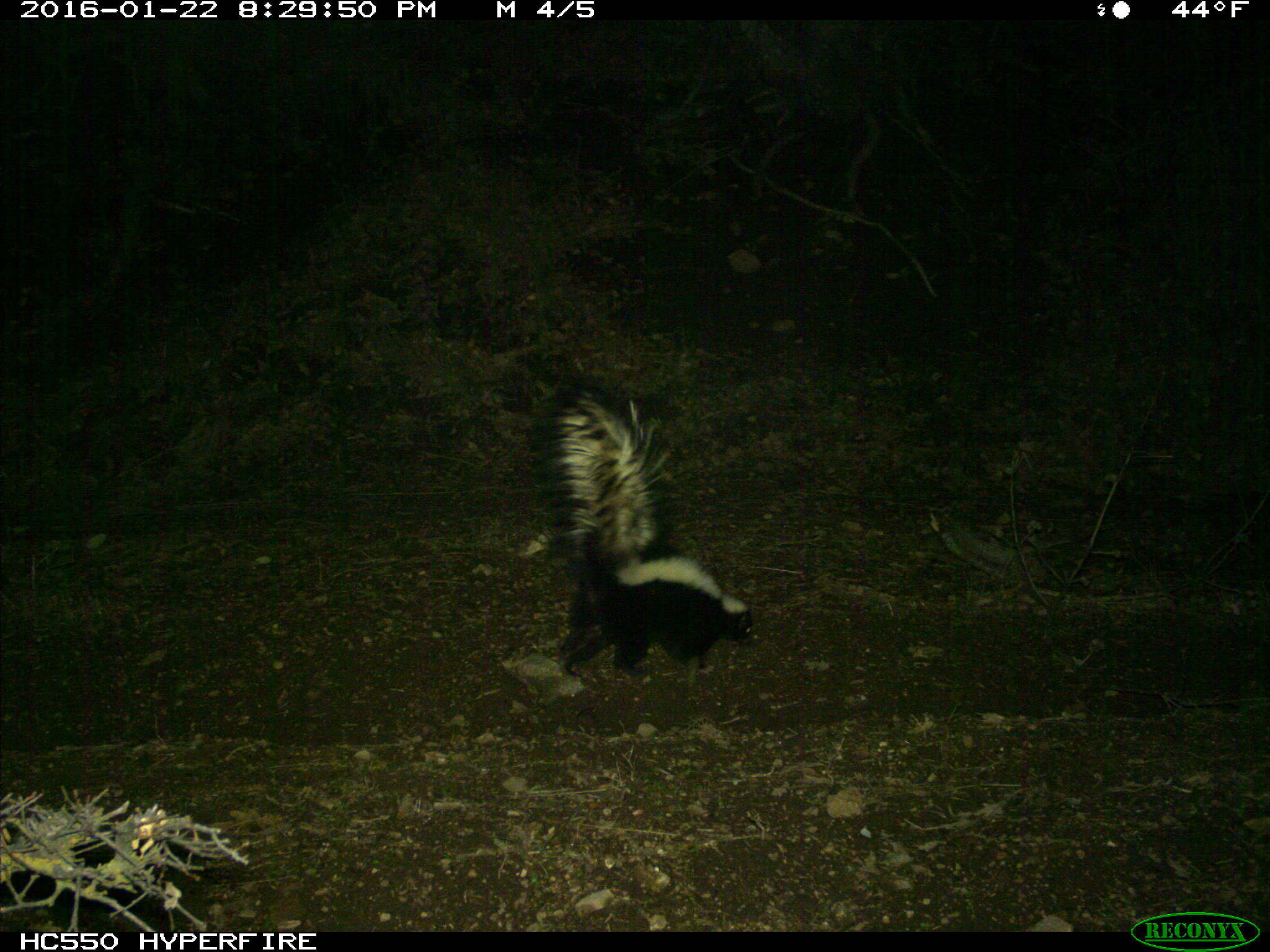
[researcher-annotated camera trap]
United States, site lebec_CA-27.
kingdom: Animalia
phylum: Chordata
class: Mammalia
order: Carnivora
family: Mephitidae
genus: Mephitis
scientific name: Mephitis mephitis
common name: striped skunk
Mephitis mephitis (striped skunk).